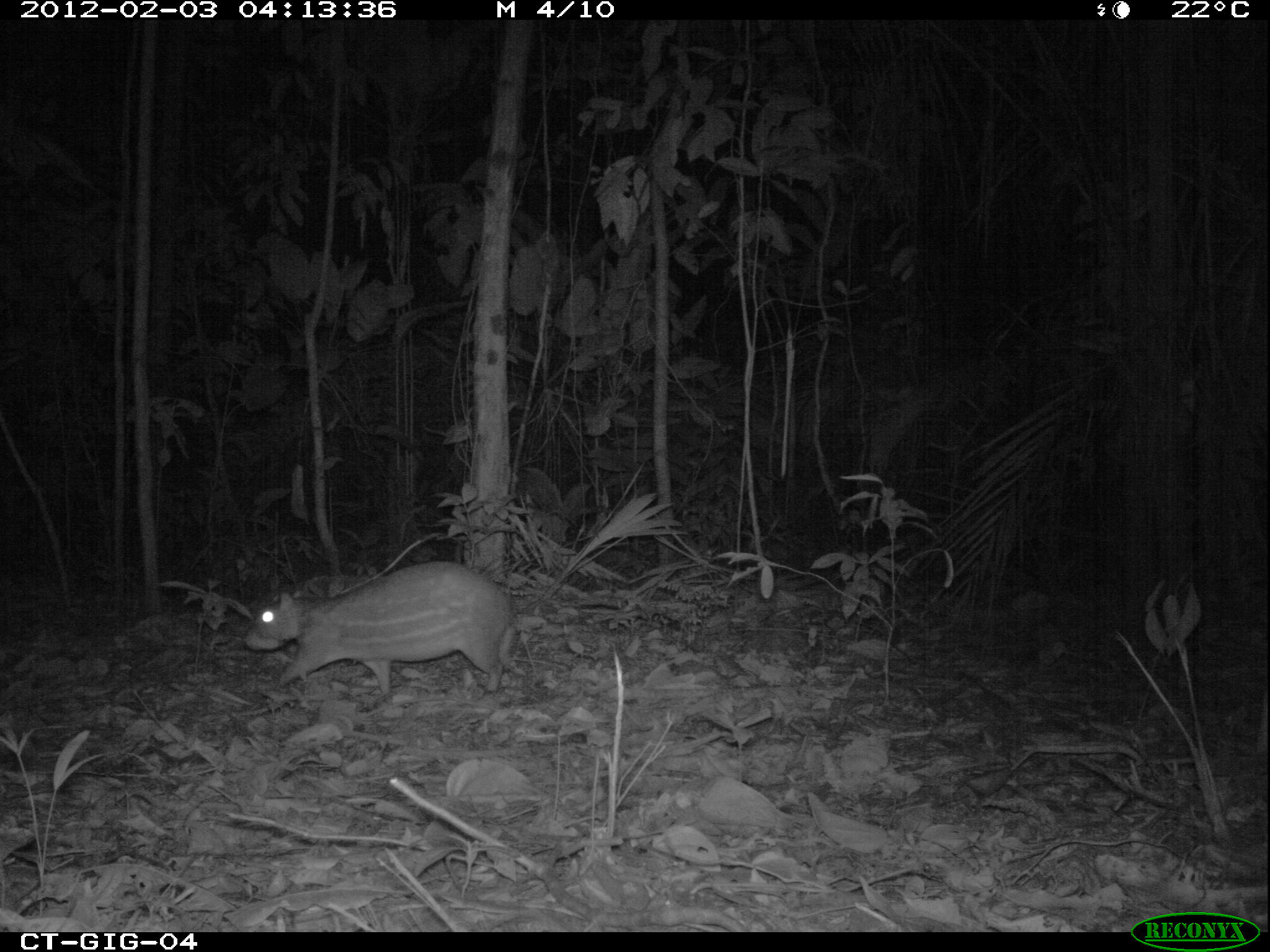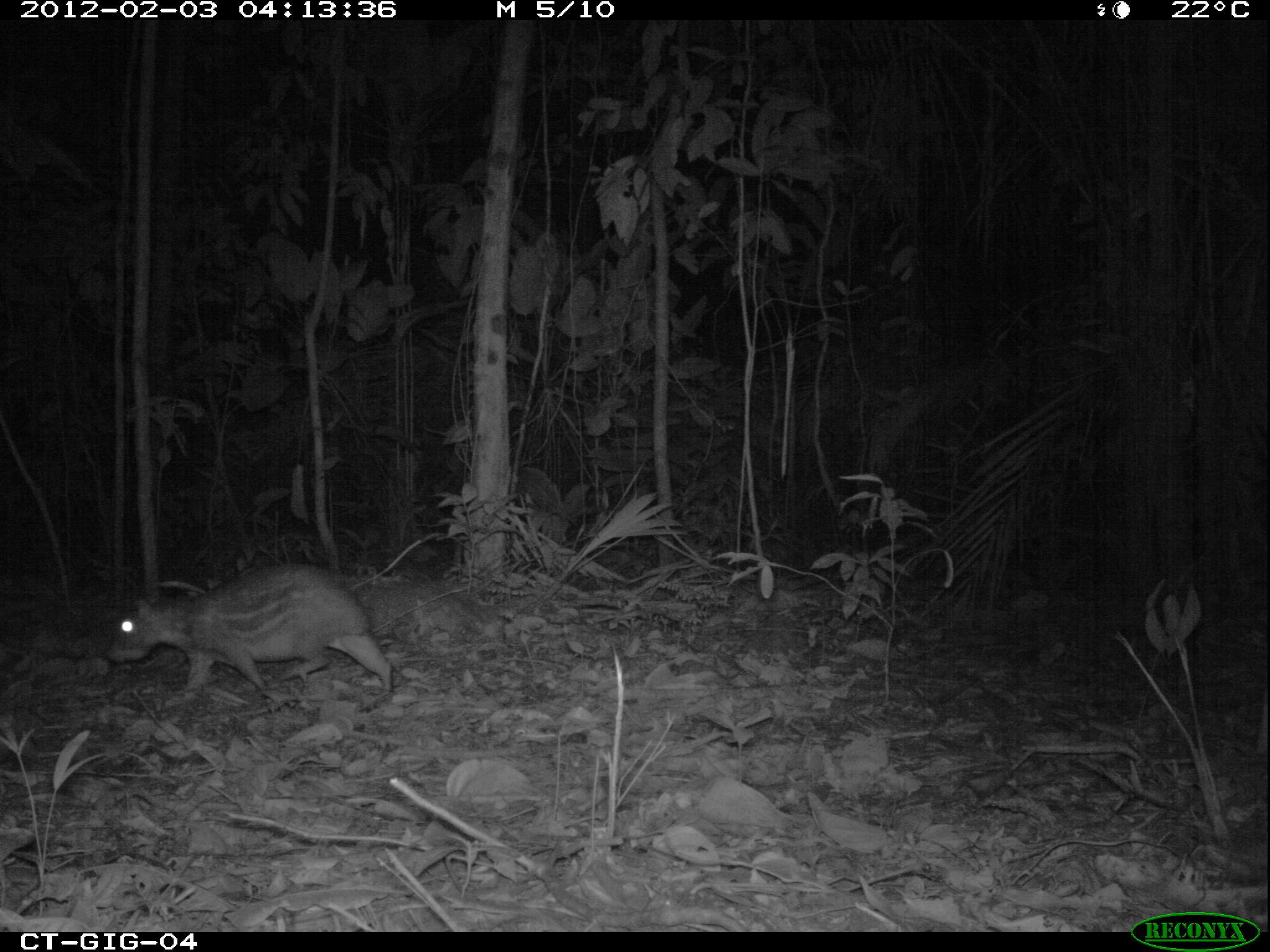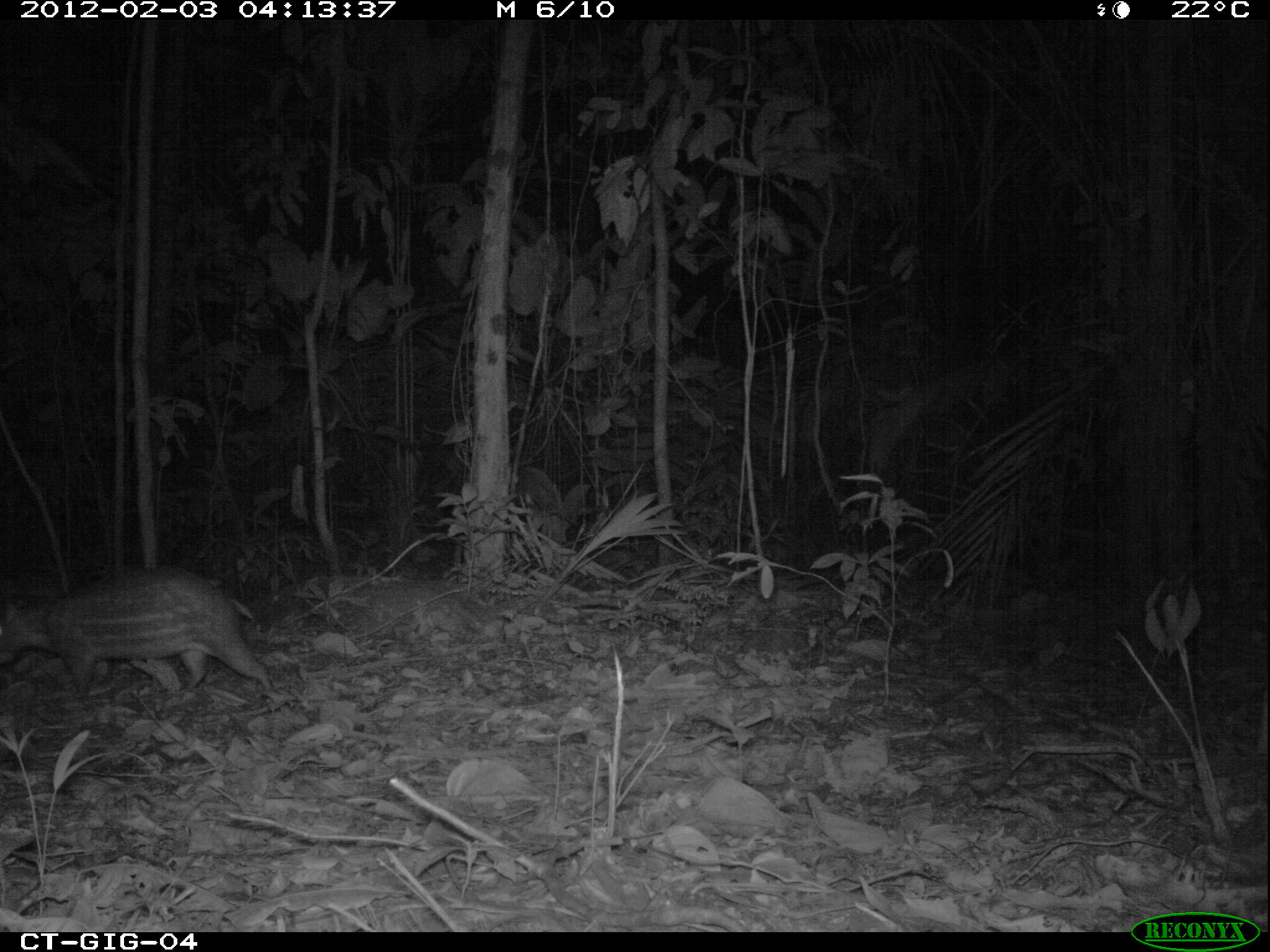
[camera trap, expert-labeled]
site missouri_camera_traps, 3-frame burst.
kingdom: Animalia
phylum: Chordata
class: Mammalia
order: Rodentia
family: Cuniculidae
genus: Cuniculus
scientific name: Cuniculus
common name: paca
Paca (Cuniculus). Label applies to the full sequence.